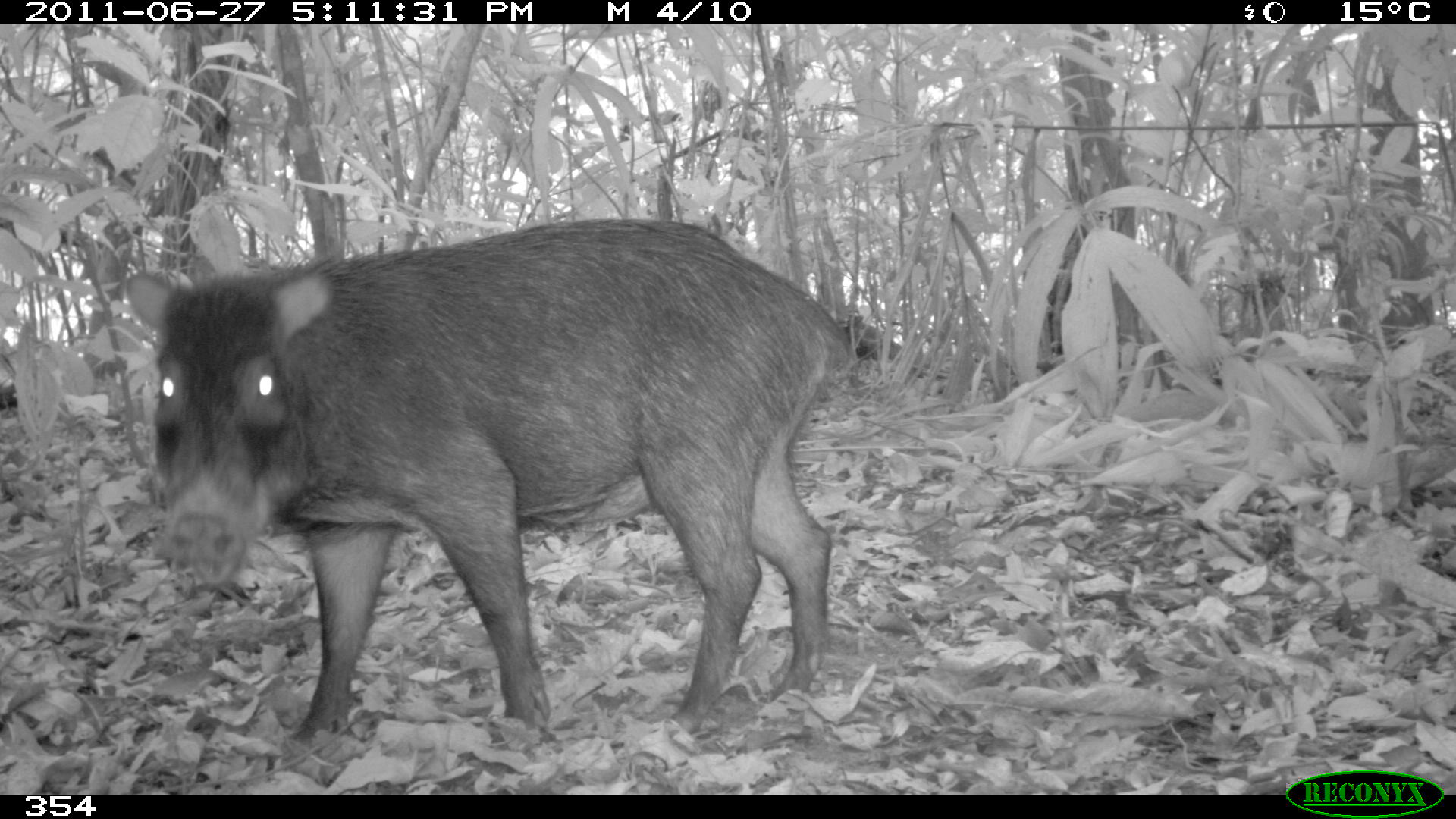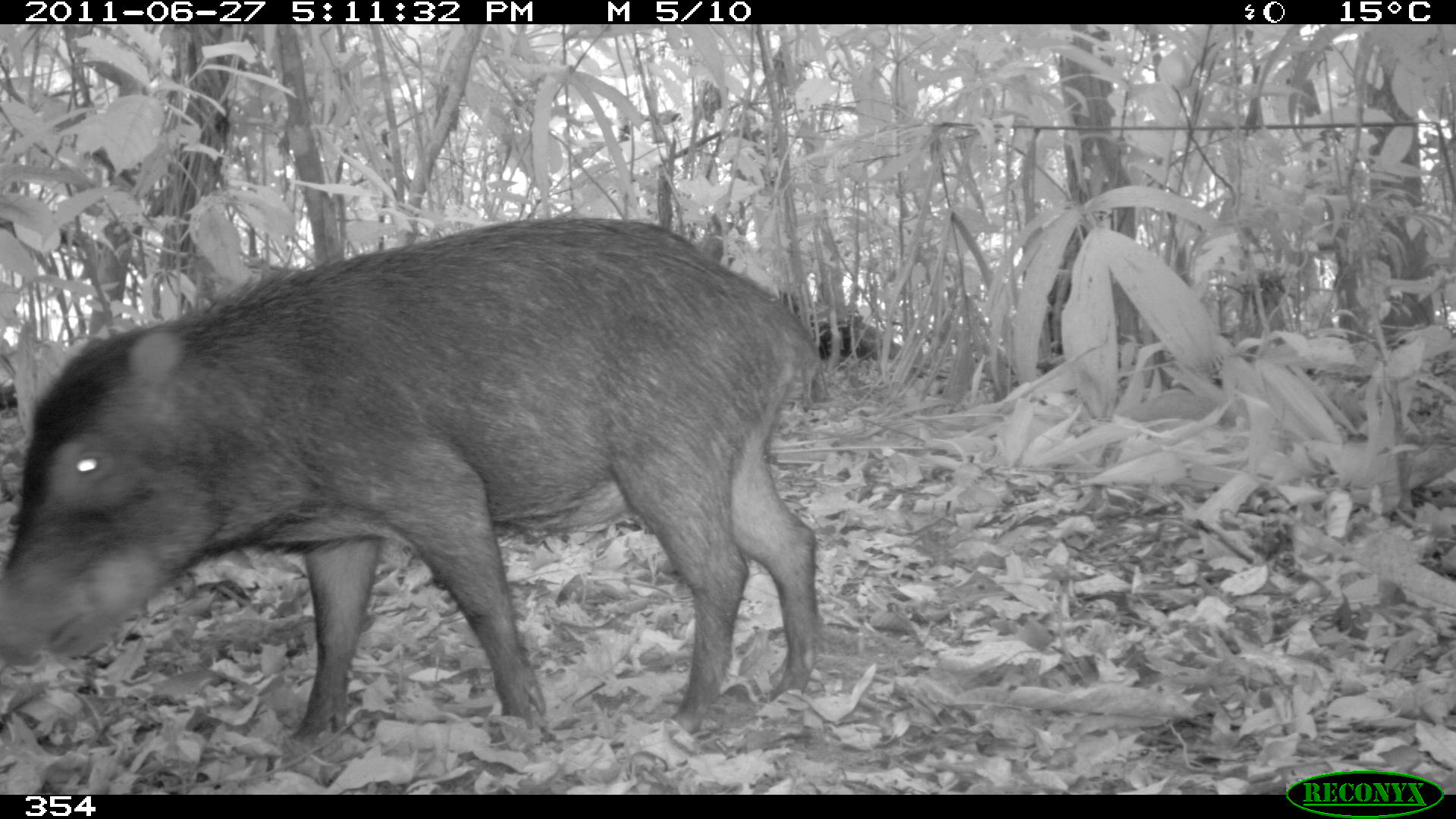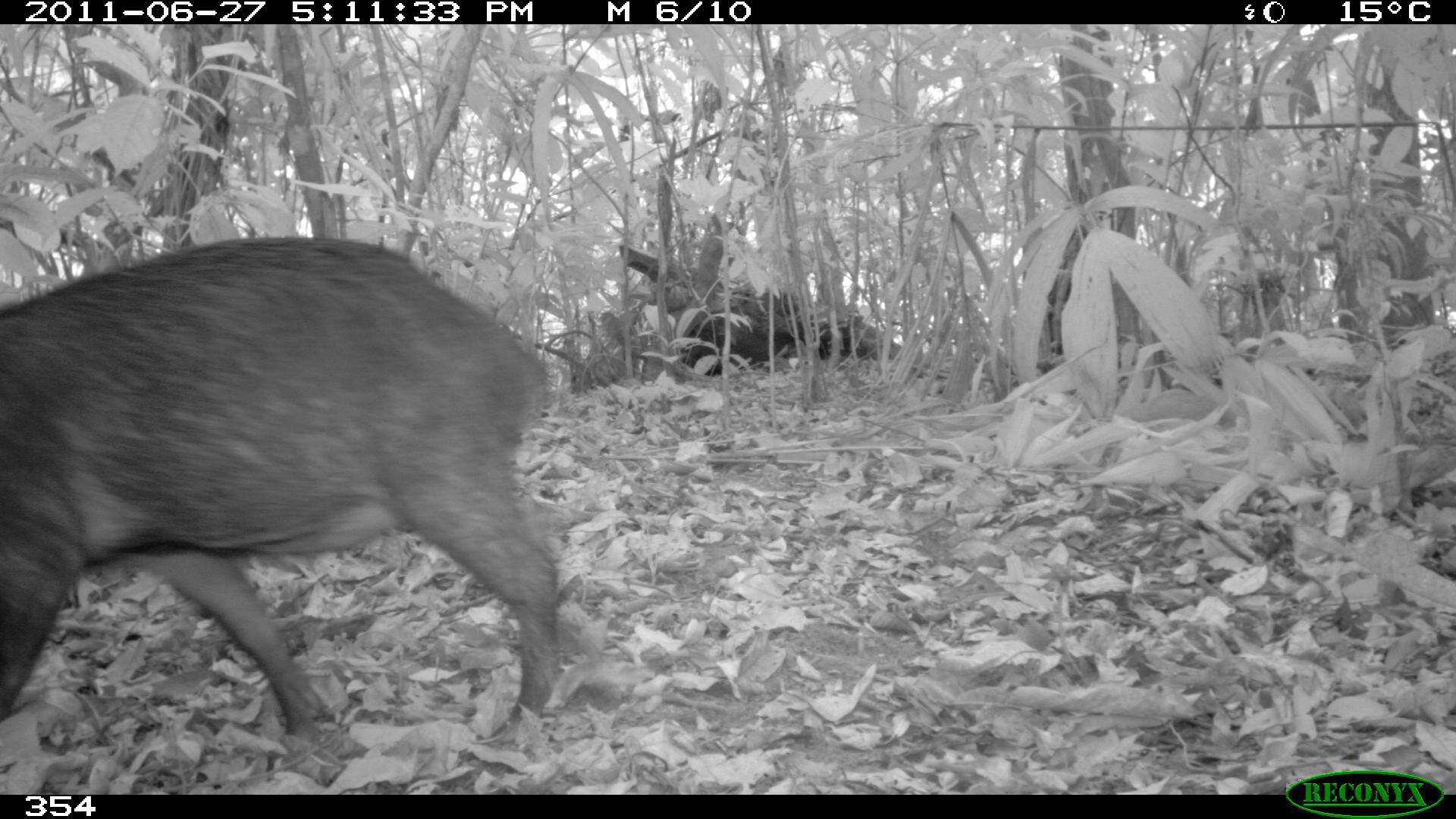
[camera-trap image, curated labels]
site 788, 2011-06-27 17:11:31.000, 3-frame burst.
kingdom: Animalia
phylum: Chordata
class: Mammalia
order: Artiodactyla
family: Tayassuidae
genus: Tayassu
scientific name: Tayassu pecari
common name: white-lipped peccary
Tayassu pecari (white-lipped peccary).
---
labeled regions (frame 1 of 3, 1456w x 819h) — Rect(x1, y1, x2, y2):
tayassu pecari: Rect(122, 216, 850, 739)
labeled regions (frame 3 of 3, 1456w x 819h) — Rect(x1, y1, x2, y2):
tayassu pecari: Rect(0, 235, 559, 739)